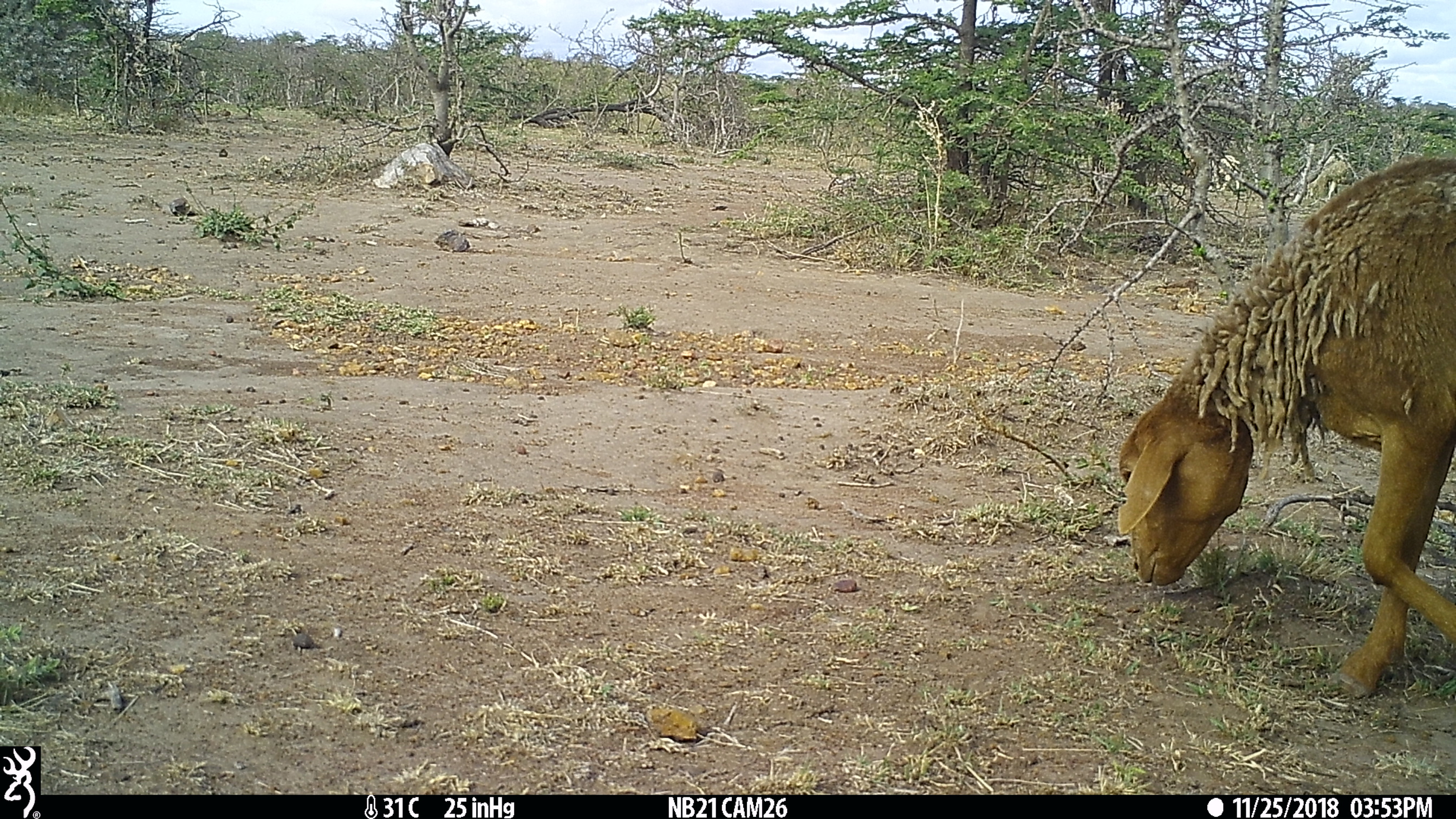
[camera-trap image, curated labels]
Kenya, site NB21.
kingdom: Animalia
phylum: Chordata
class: Mammalia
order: Artiodactyla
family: Bovidae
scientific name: Bovidae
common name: sheep or goat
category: shoat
Shoat (sheep or goat) (Bovidae).